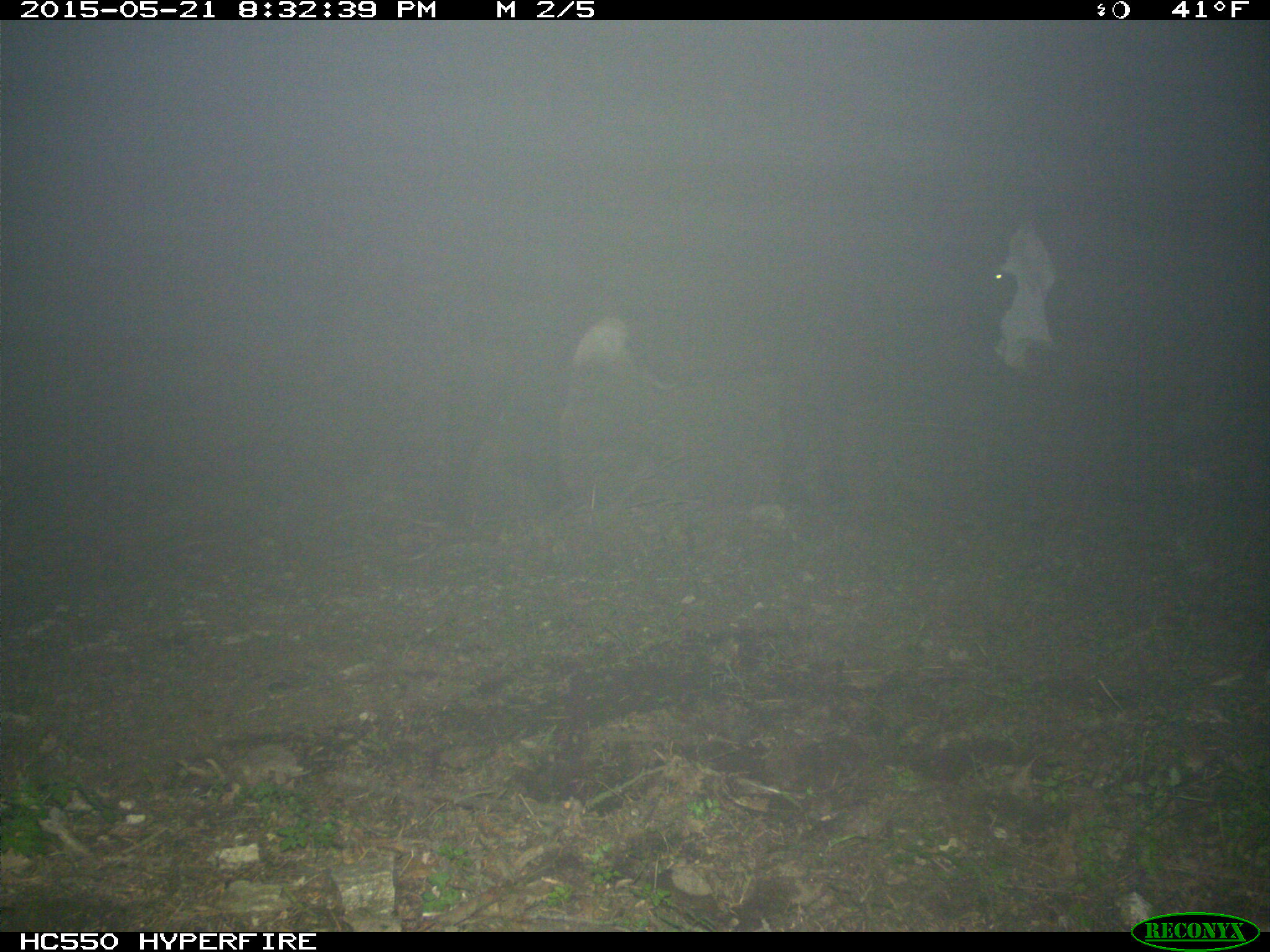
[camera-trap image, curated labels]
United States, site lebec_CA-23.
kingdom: Animalia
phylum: Chordata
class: Mammalia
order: Artiodactyla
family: Bovidae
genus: Bos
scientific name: Bos taurus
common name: domestic cow